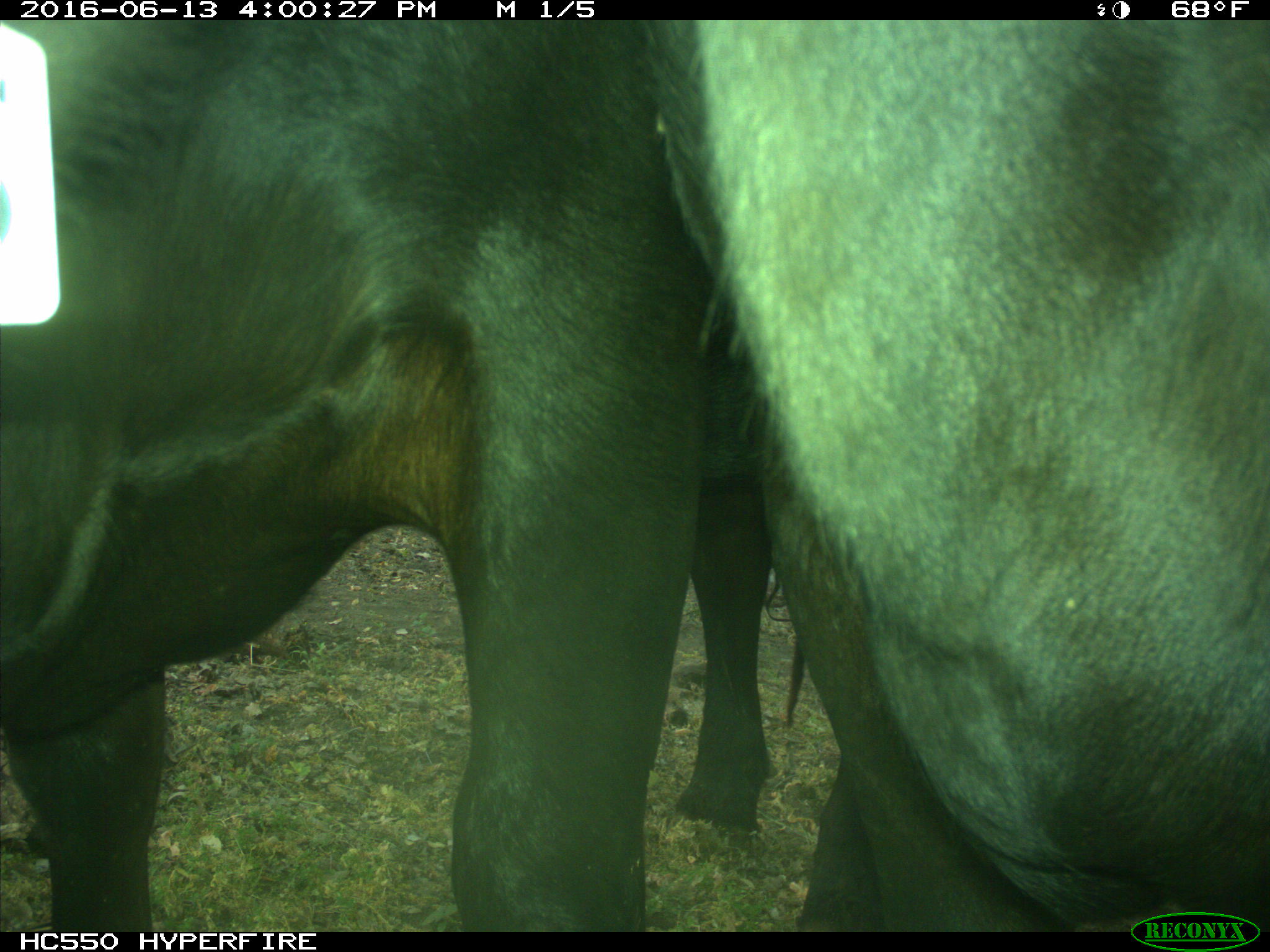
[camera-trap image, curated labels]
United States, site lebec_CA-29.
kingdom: Animalia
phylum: Chordata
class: Mammalia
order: Artiodactyla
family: Bovidae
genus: Bos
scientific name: Bos taurus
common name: domestic cow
Bos taurus (domestic cow).